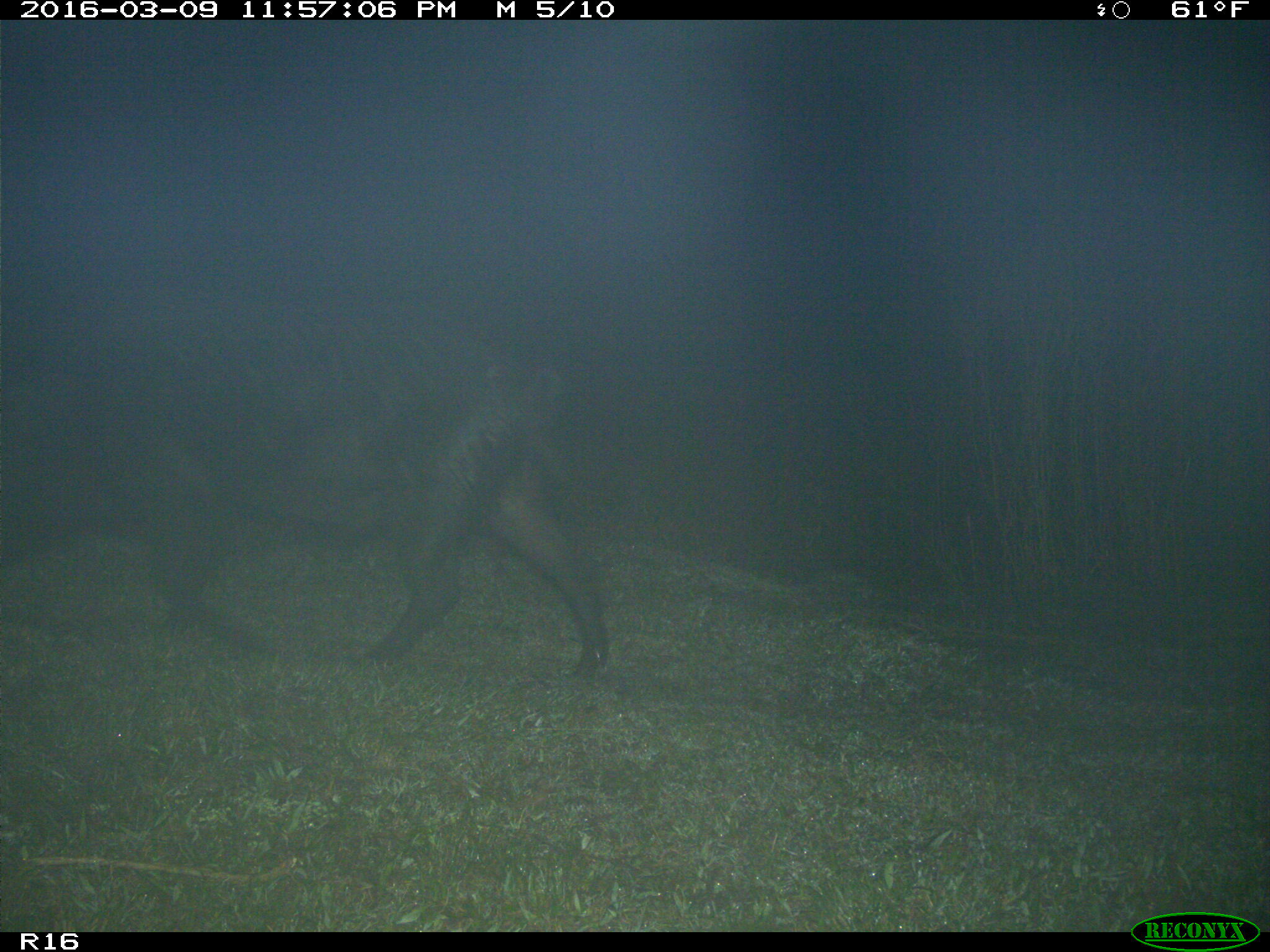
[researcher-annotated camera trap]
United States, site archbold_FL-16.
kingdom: Animalia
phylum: Chordata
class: Mammalia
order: Artiodactyla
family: Suidae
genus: Sus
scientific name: Sus scrofa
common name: wild boar